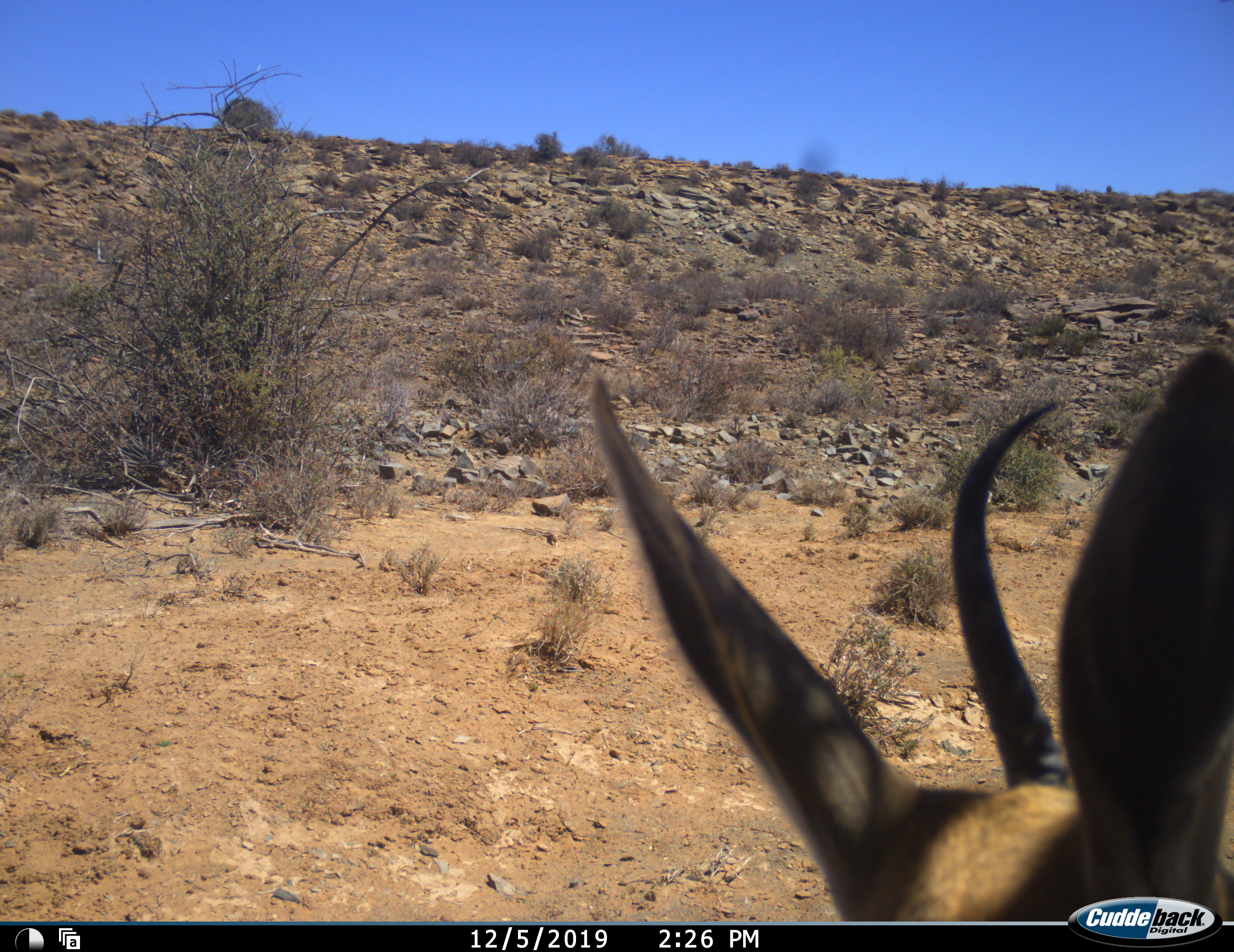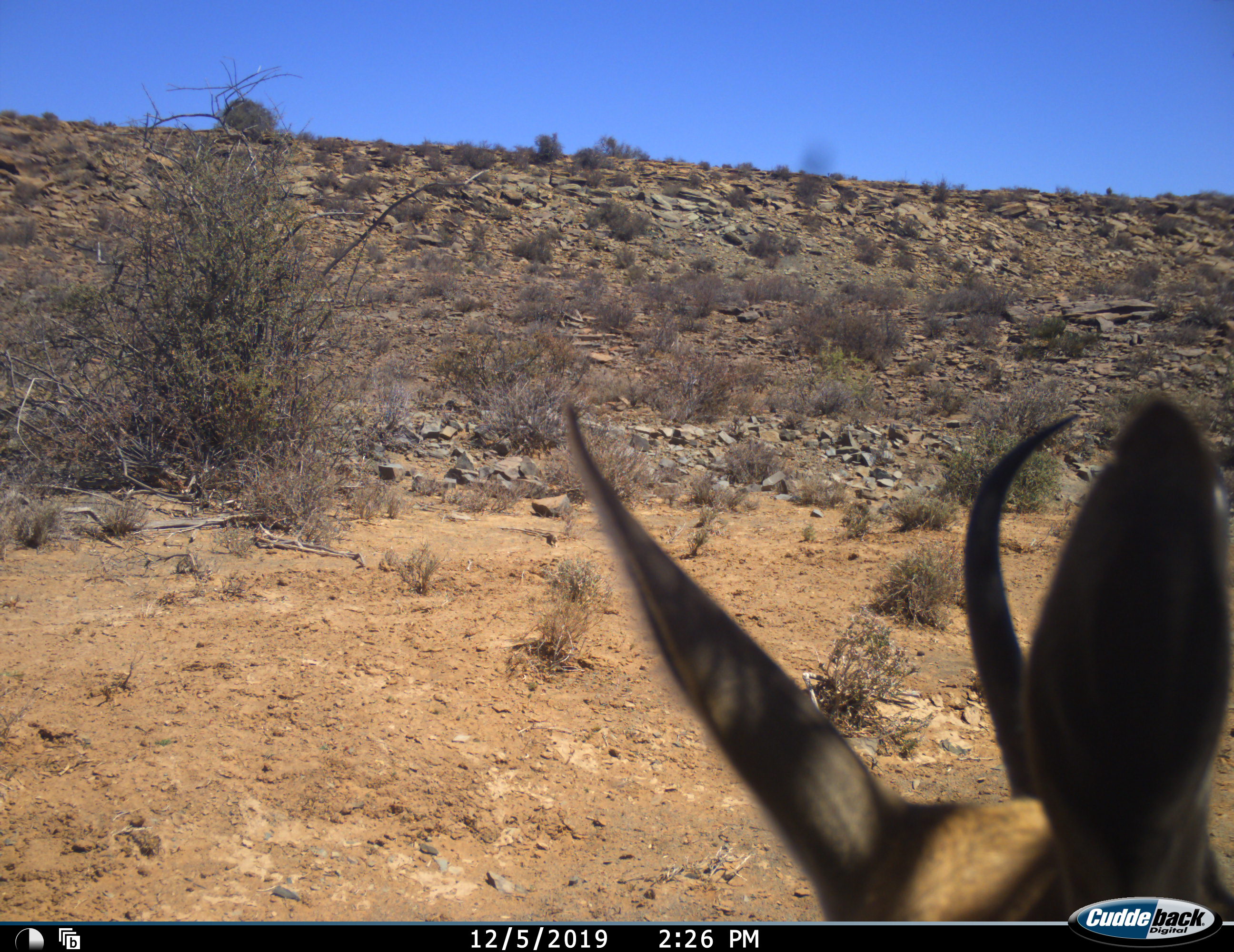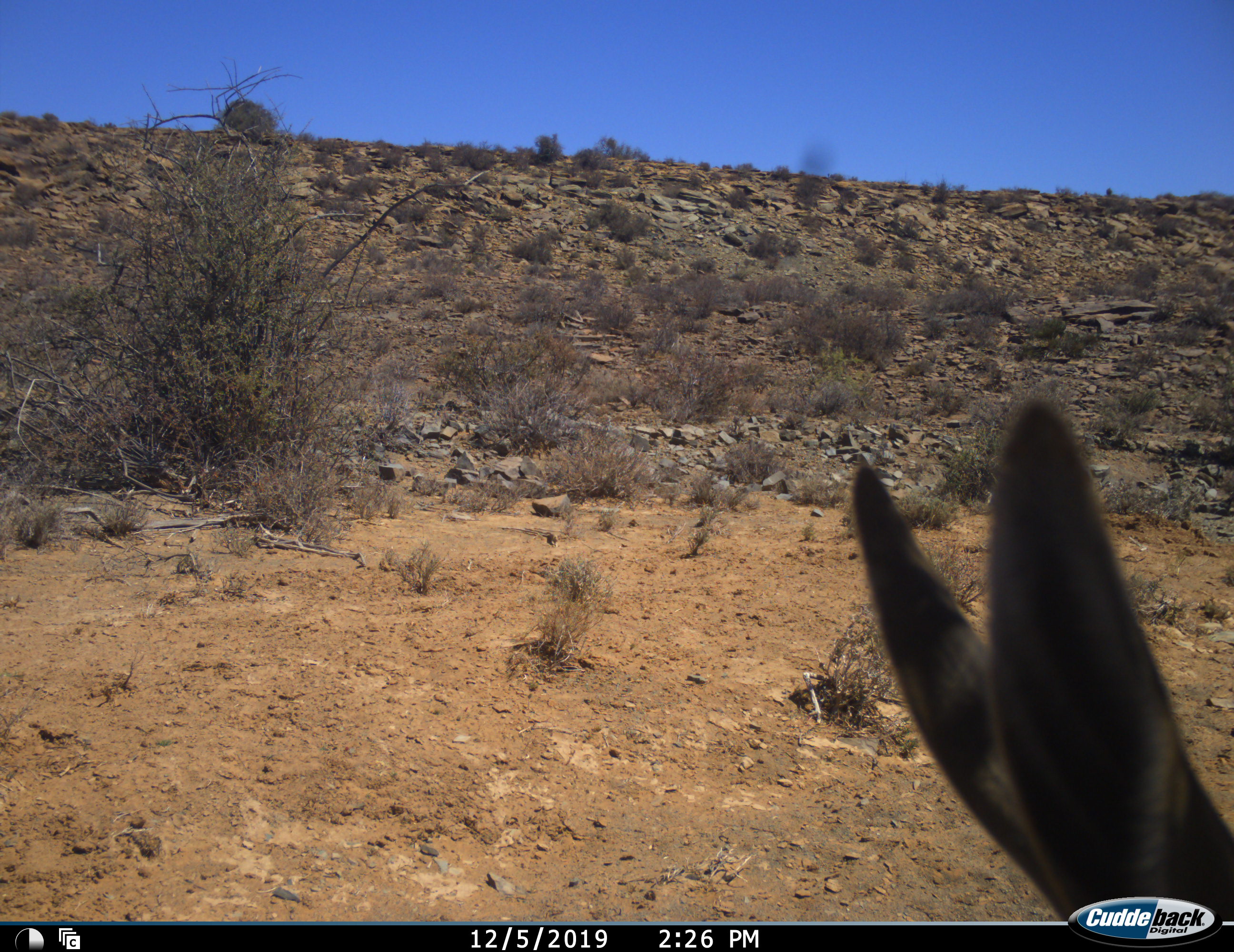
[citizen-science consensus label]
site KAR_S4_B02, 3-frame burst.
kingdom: Animalia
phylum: Chordata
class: Mammalia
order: Artiodactyla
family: Bovidae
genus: Antidorcas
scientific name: Antidorcas marsupialis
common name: springbok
Springbok (Antidorcas marsupialis), count 1. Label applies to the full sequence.